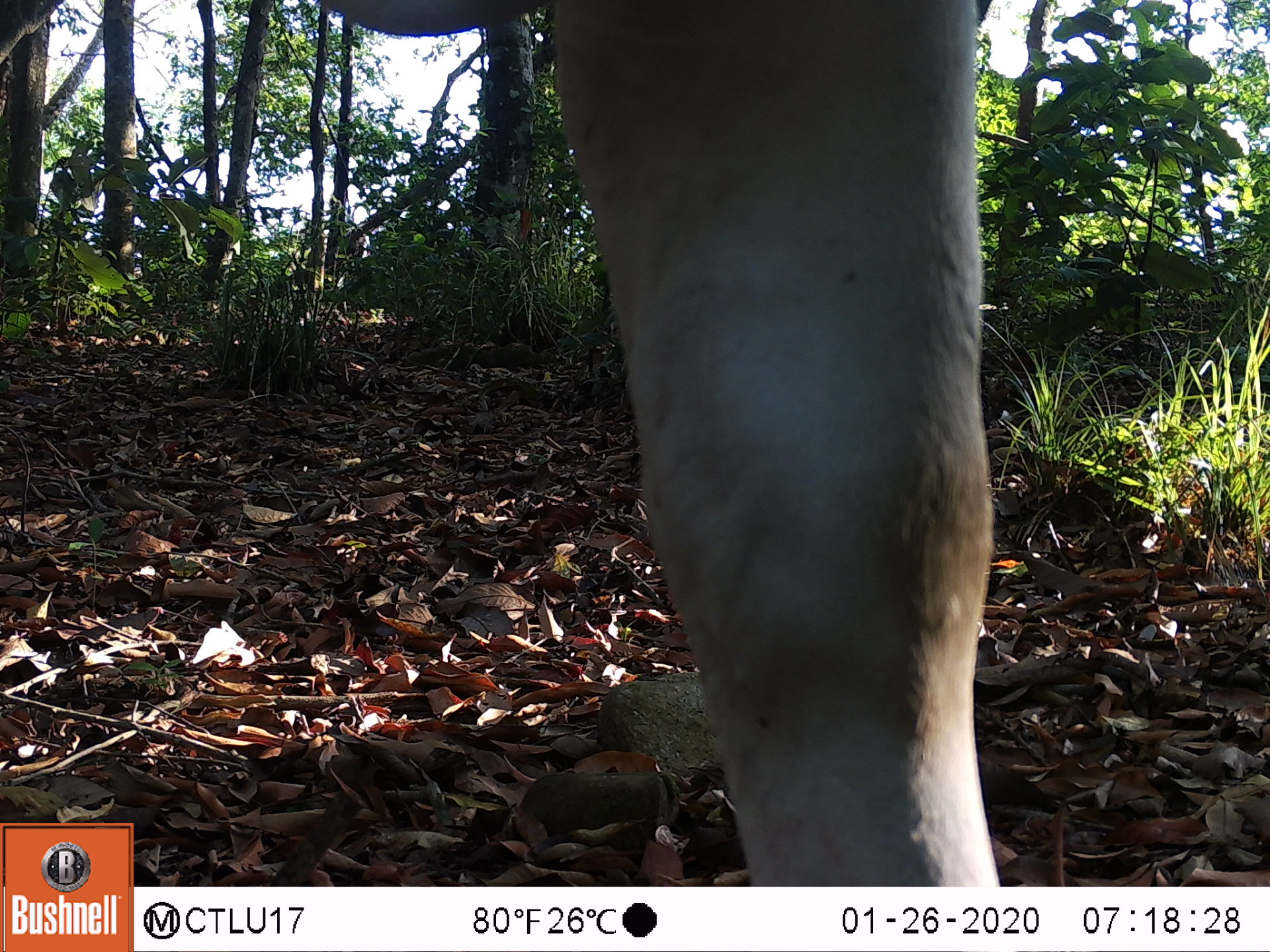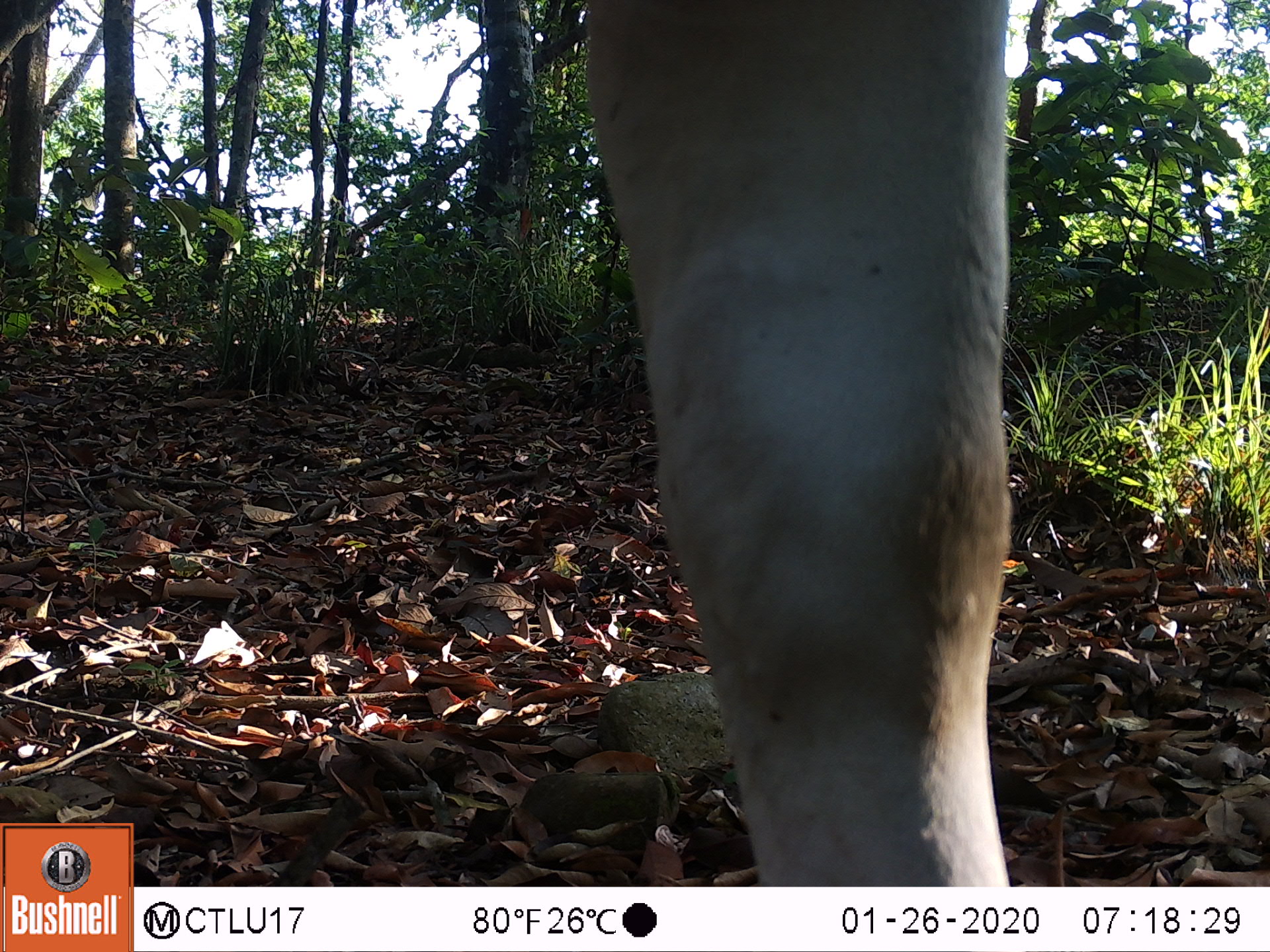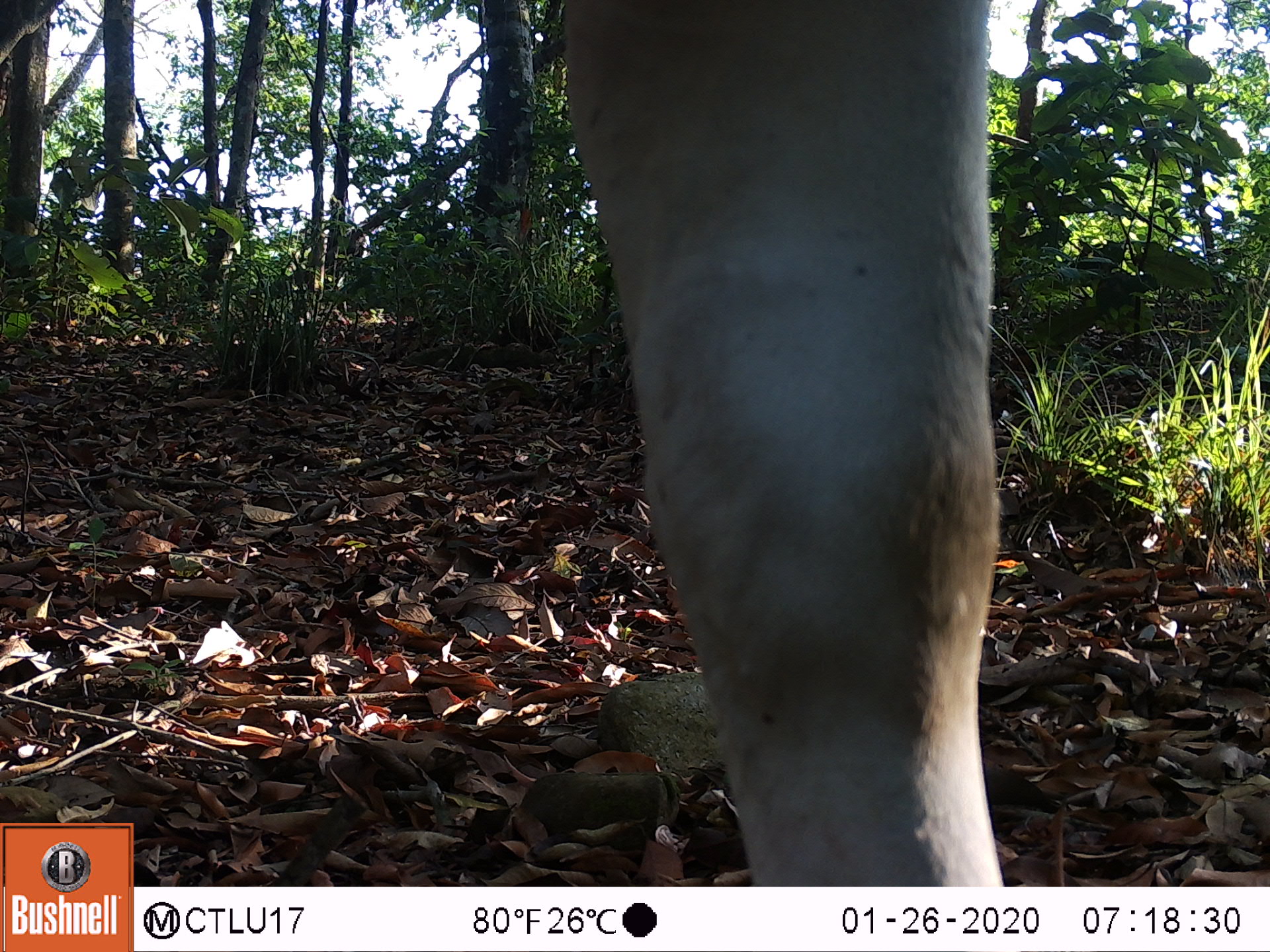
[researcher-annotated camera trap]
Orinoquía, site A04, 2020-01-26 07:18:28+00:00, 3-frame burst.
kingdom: Animalia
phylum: Chordata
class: Mammalia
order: Artiodactyla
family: Bovidae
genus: Bos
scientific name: Bos taurus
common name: cow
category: cattle